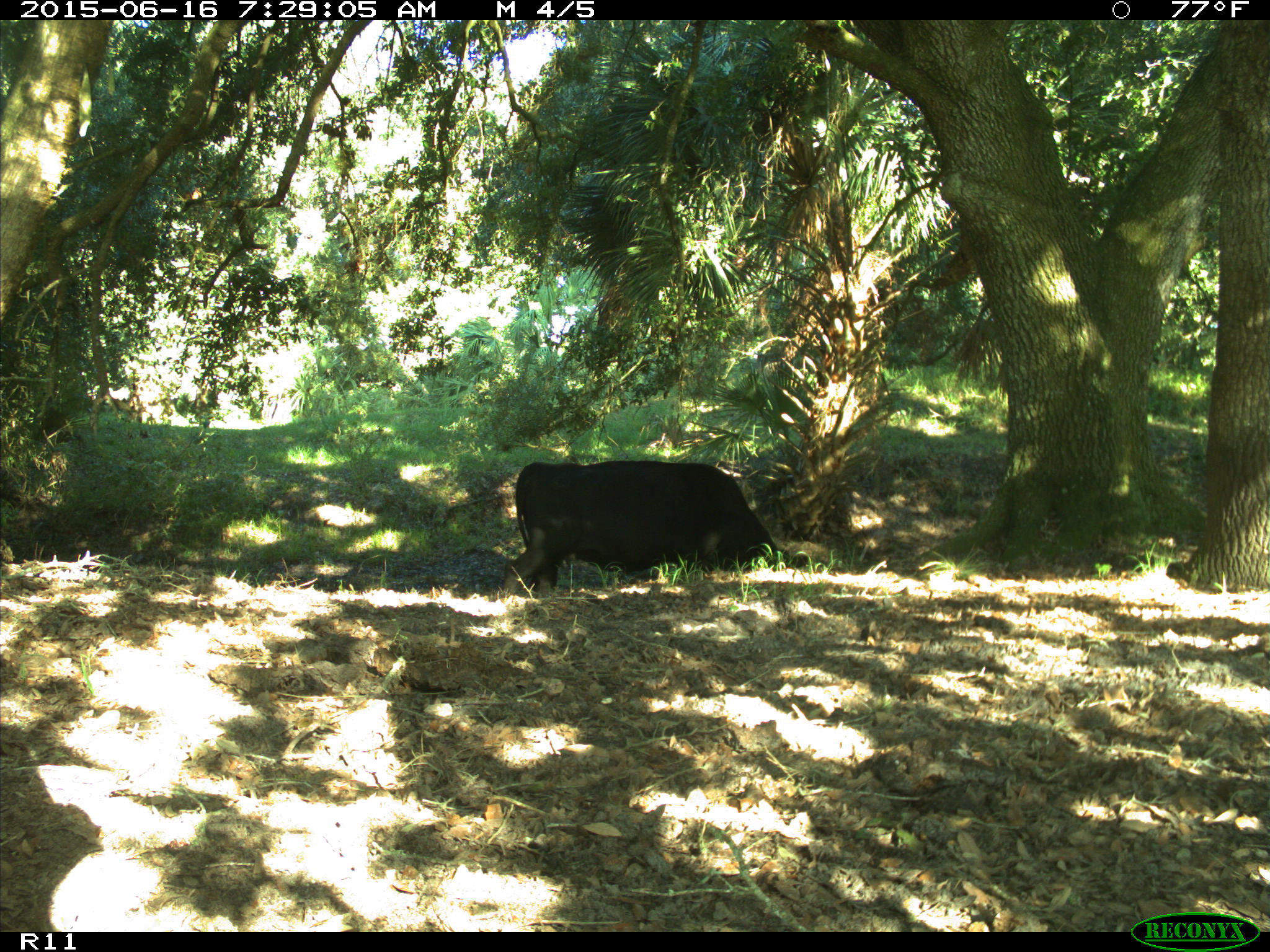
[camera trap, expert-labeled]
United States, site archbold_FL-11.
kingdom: Animalia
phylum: Chordata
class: Mammalia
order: Artiodactyla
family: Bovidae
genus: Bos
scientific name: Bos taurus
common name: domestic cow